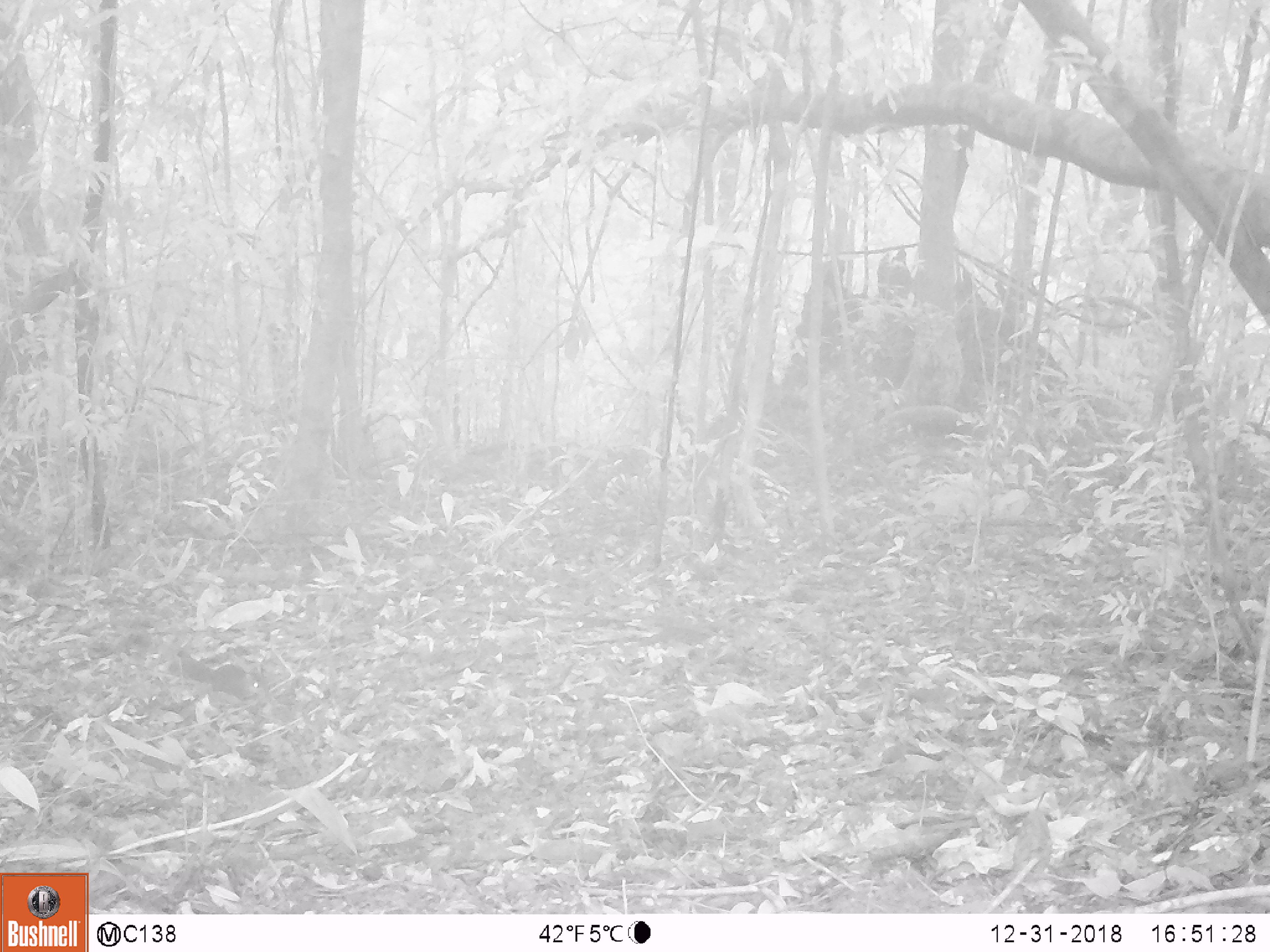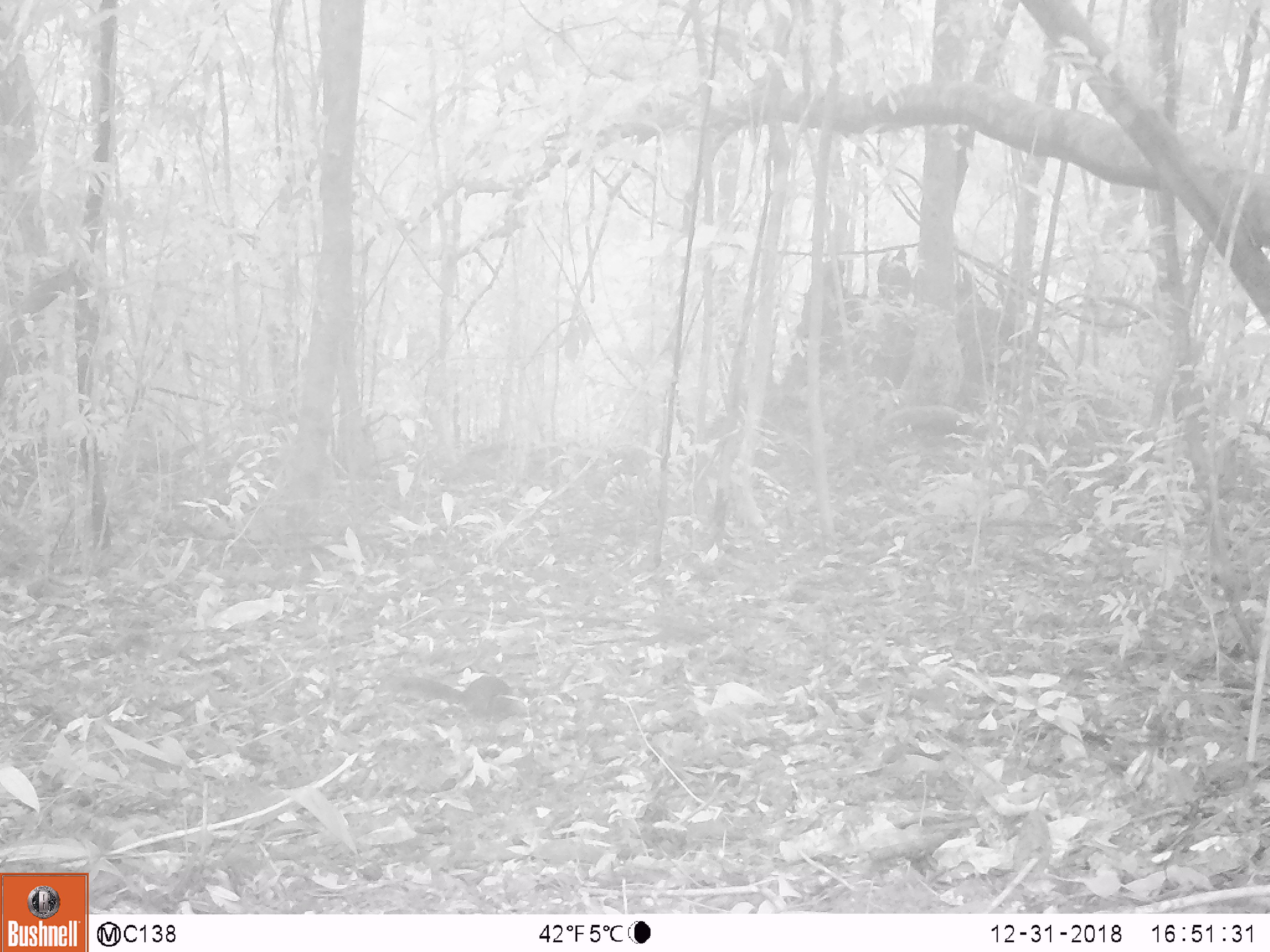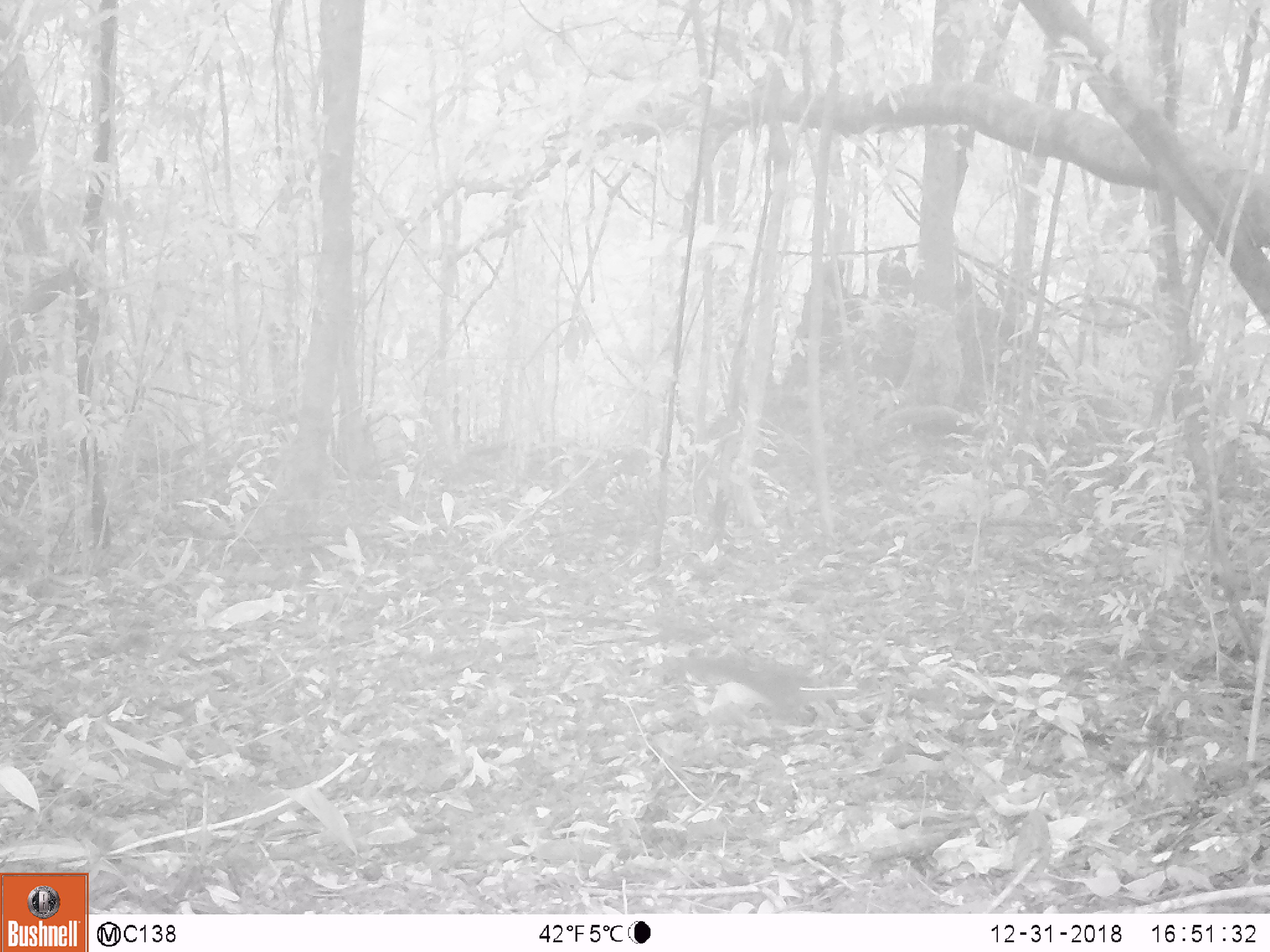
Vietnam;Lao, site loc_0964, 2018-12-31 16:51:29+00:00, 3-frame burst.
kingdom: Animalia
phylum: Chordata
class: Mammalia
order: Rodentia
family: Sciuridae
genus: Dremomys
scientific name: Dremomys rufigenis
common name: red-cheeked squirrel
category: red cheeked squirrel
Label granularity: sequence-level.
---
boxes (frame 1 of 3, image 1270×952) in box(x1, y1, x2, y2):
red cheeked squirrel: box(167, 648, 270, 704)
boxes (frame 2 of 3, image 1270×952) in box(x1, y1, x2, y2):
red cheeked squirrel: box(395, 673, 537, 722)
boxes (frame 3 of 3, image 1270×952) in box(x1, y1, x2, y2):
red cheeked squirrel: box(652, 653, 860, 719)